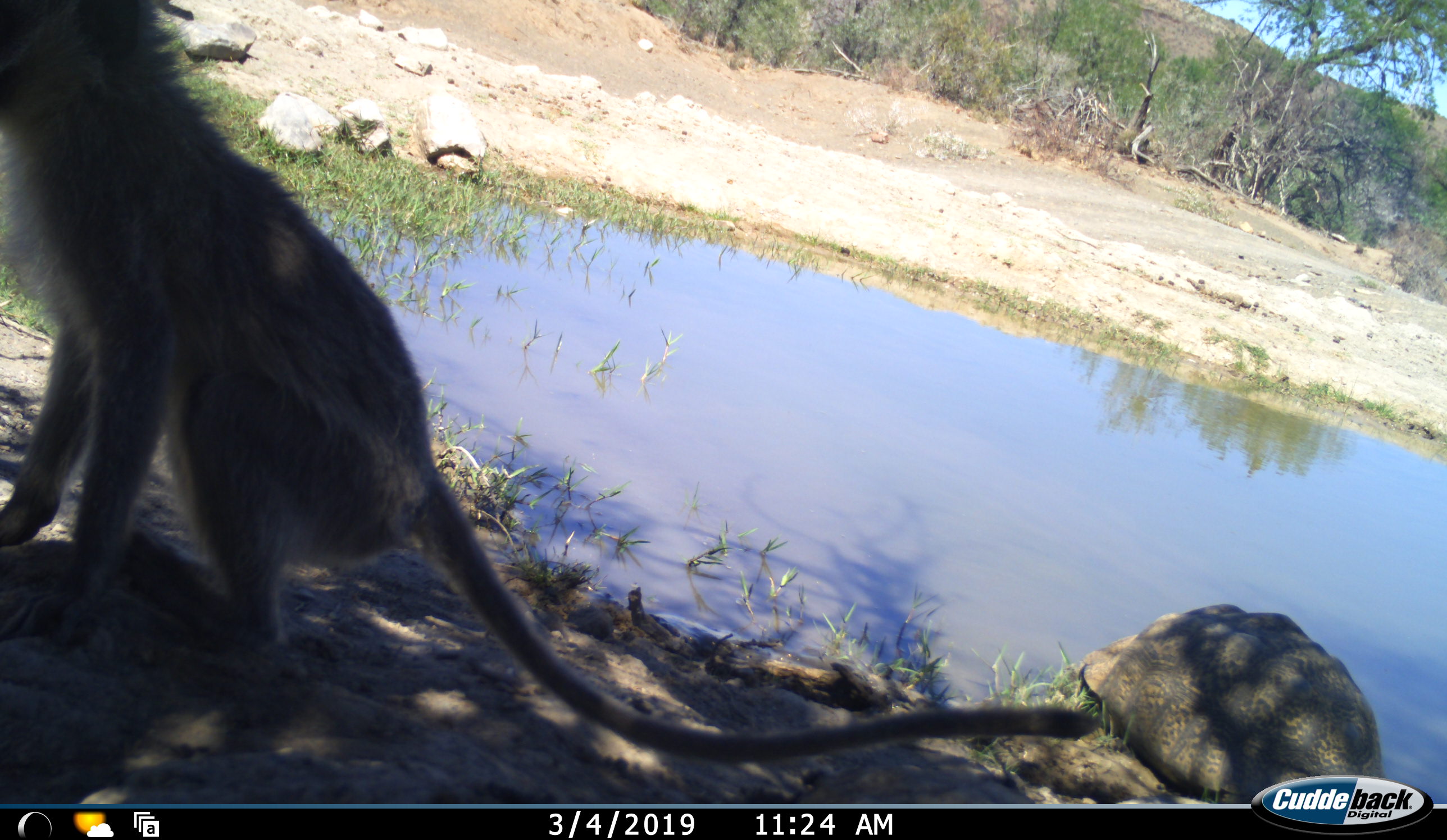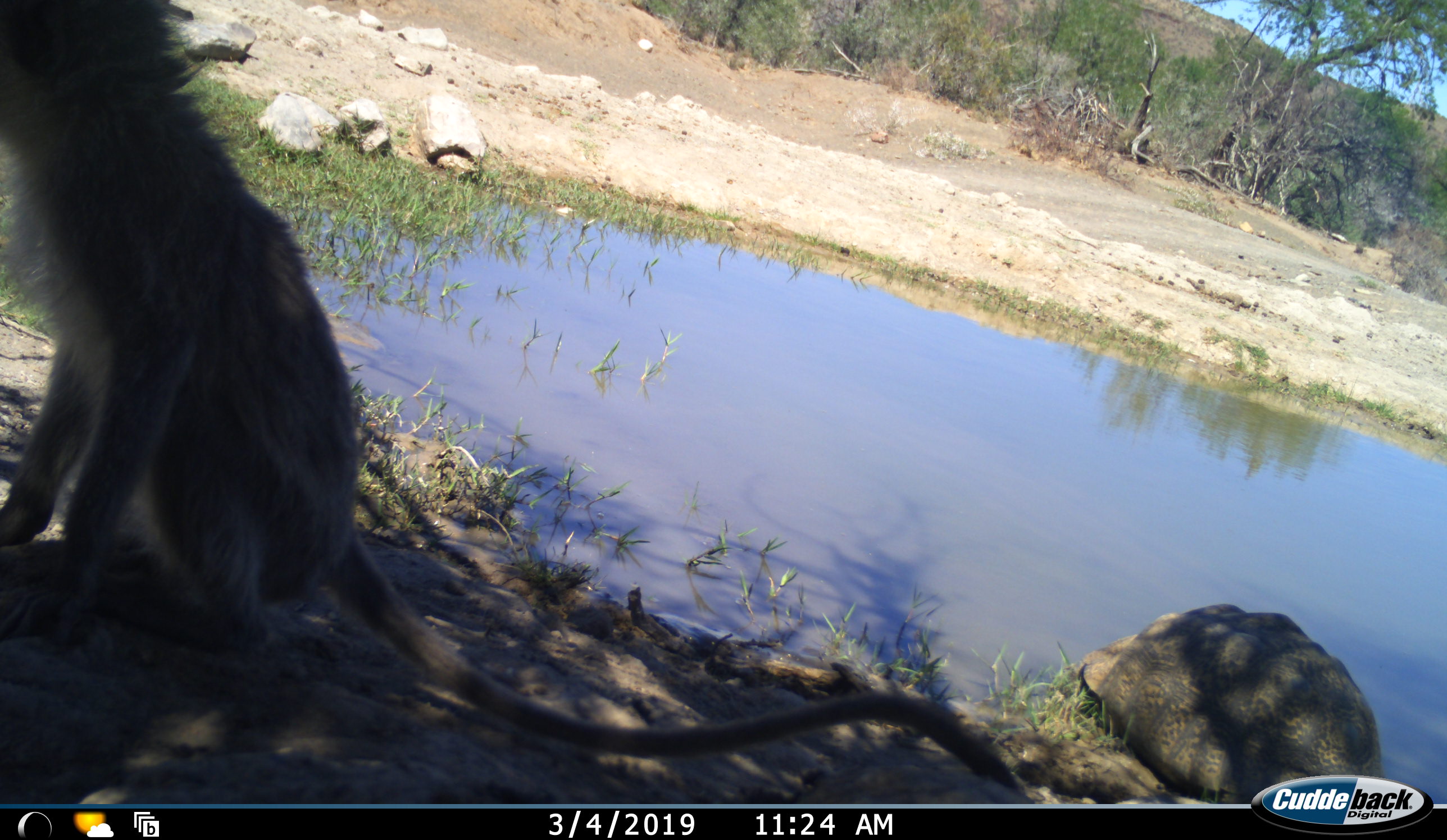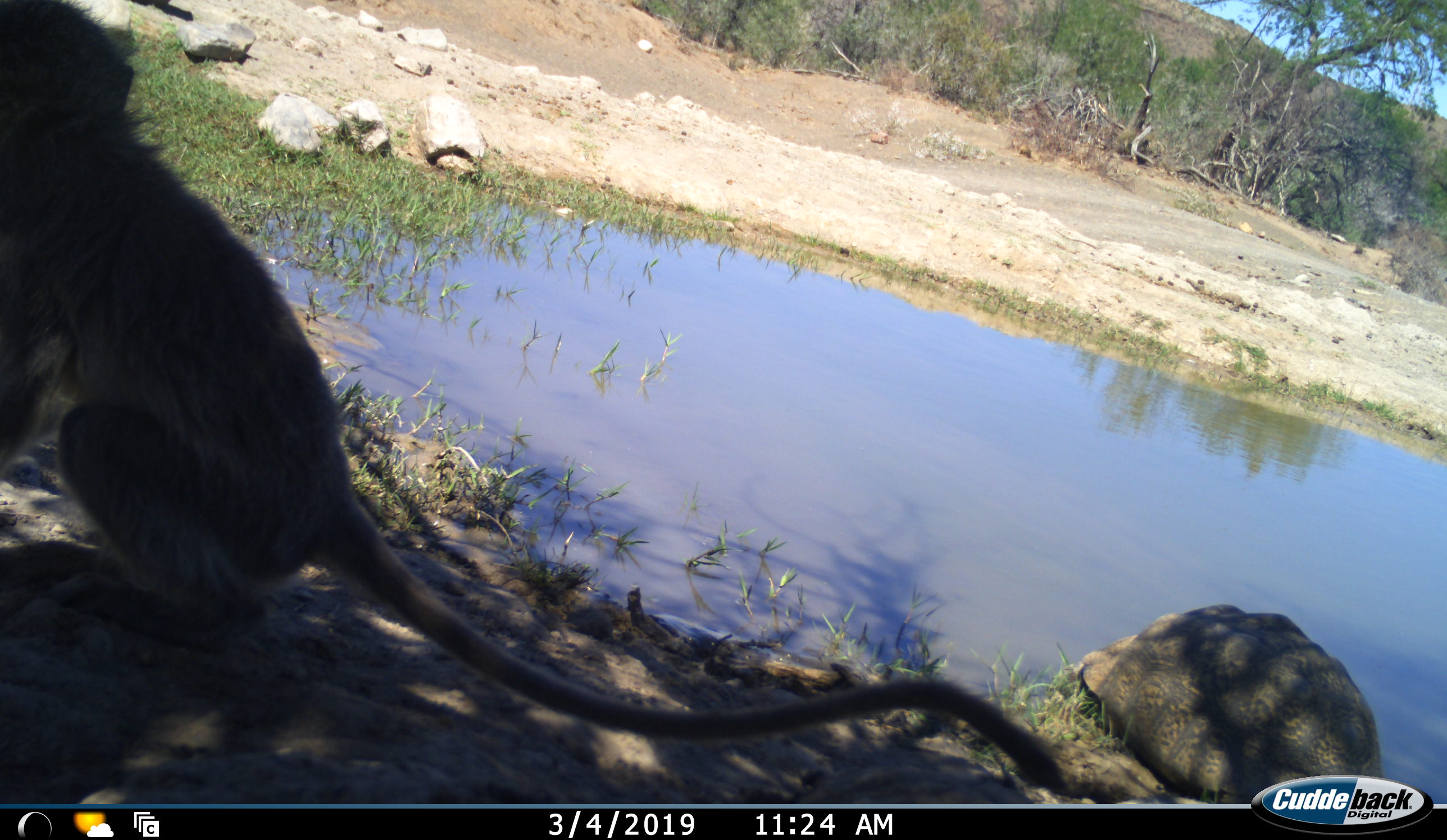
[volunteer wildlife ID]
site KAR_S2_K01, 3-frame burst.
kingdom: Animalia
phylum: Chordata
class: Mammalia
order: Primates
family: Cercopithecidae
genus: Chlorocebus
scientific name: Chlorocebus pygerythrus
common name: vervet monkey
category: monkeyvervet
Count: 1.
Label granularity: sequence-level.